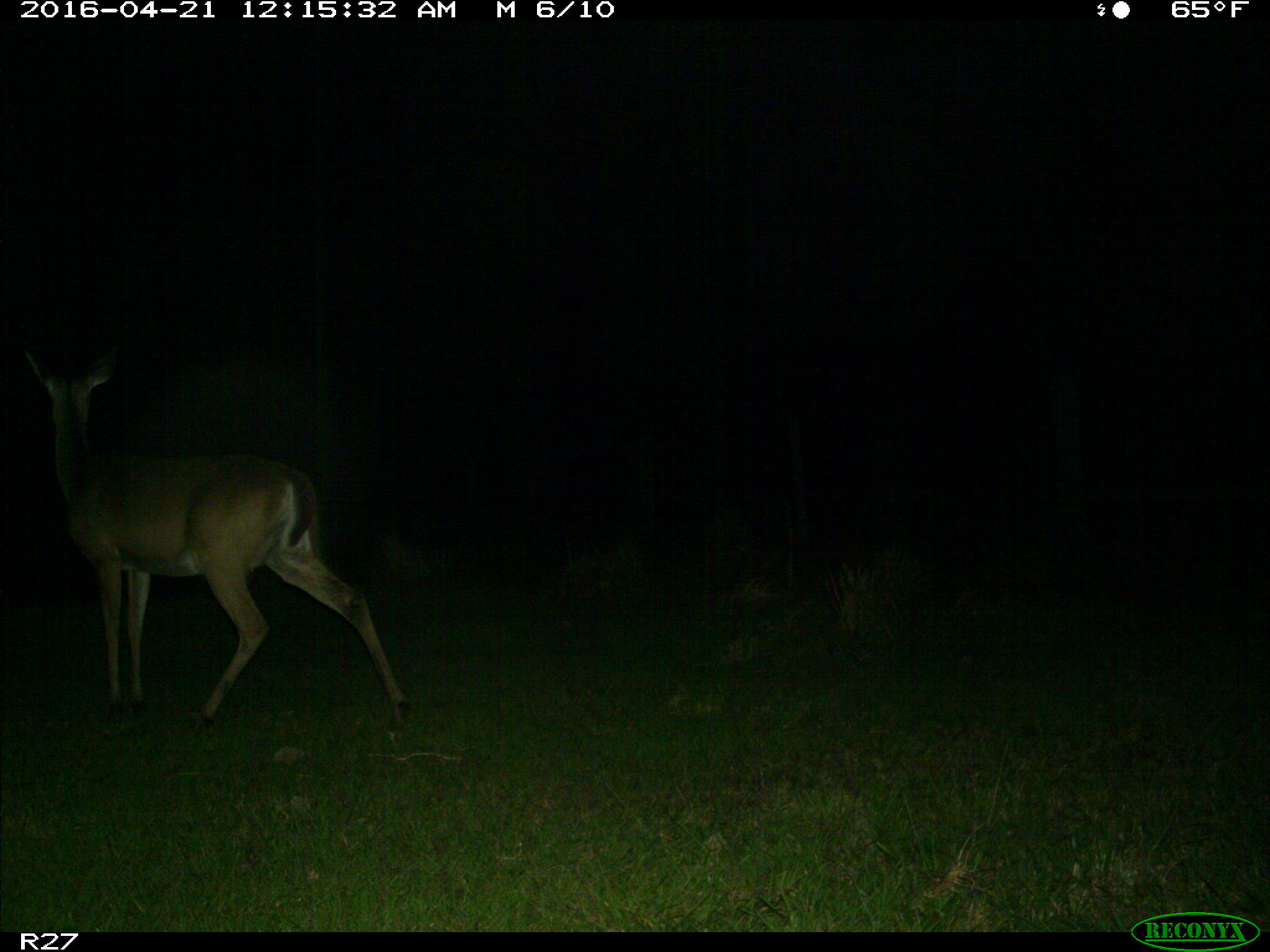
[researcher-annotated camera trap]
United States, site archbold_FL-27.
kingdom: Animalia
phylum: Chordata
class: Mammalia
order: Artiodactyla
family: Cervidae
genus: Odocoileus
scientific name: Odocoileus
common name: deer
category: unidentified deer